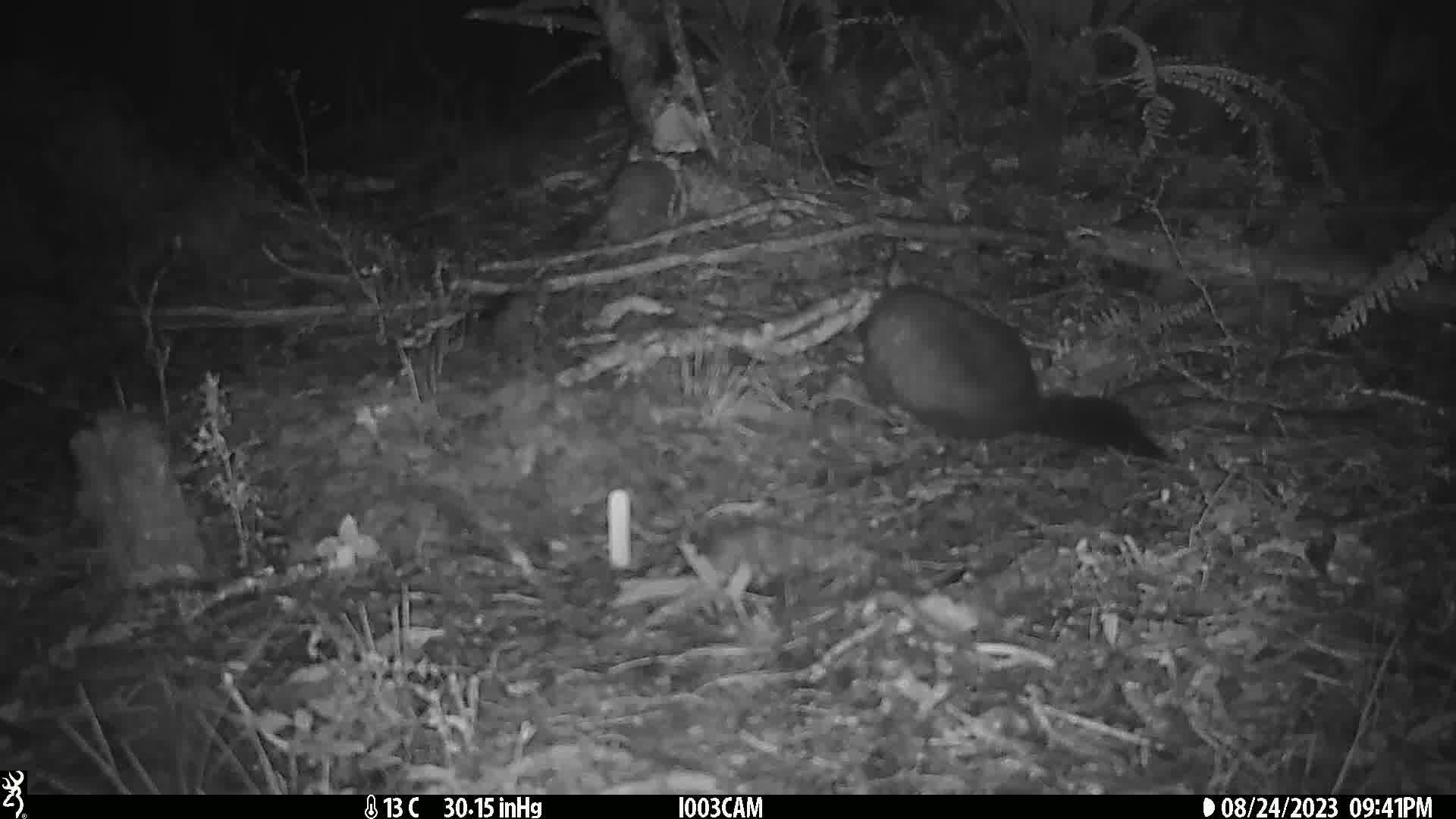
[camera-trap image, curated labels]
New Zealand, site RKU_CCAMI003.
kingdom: Animalia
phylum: Chordata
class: Mammalia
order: Diprotodontia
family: Phalangeridae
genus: Trichosurus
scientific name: Trichosurus vulpecula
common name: common brushtail possum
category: possum